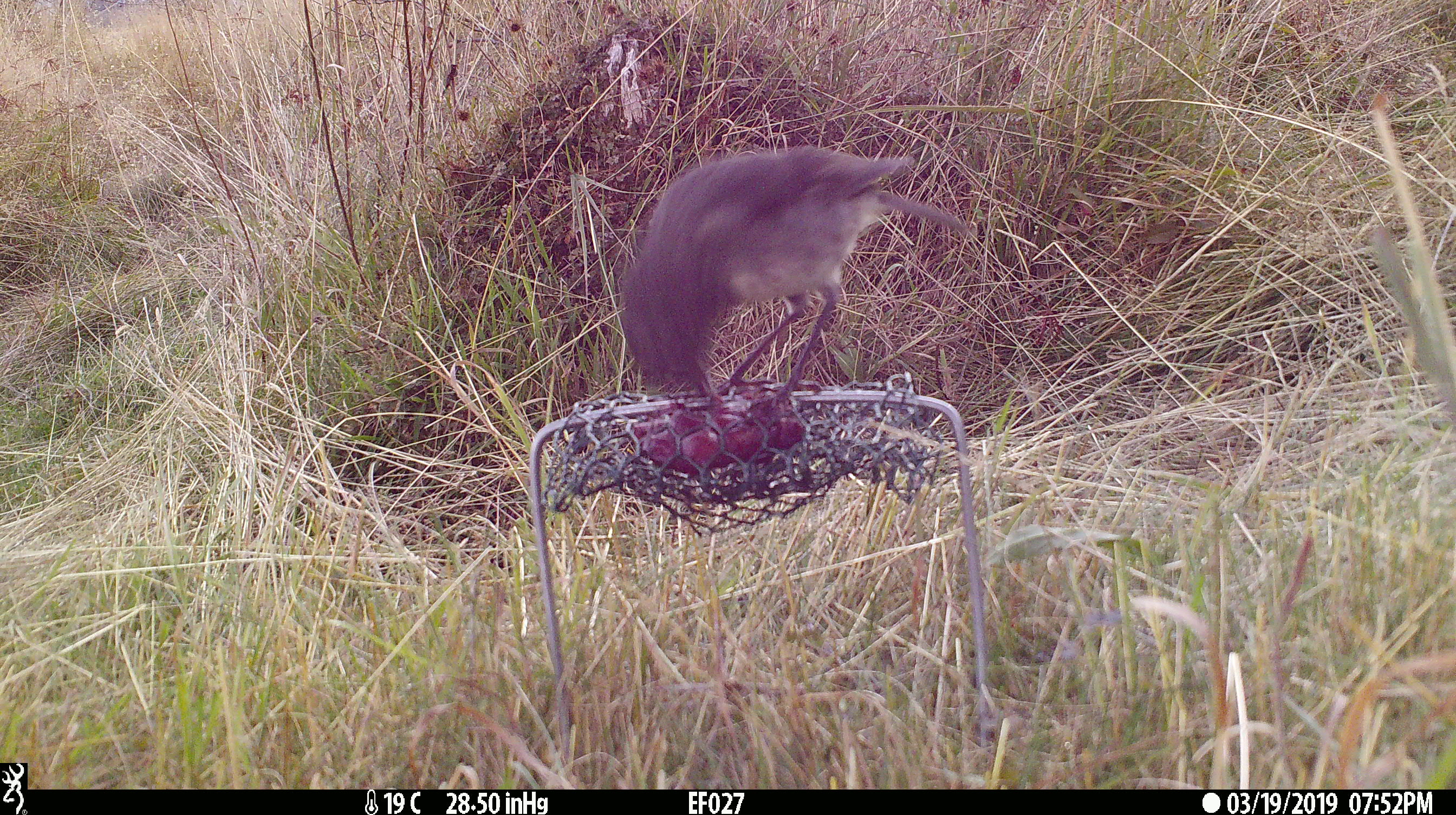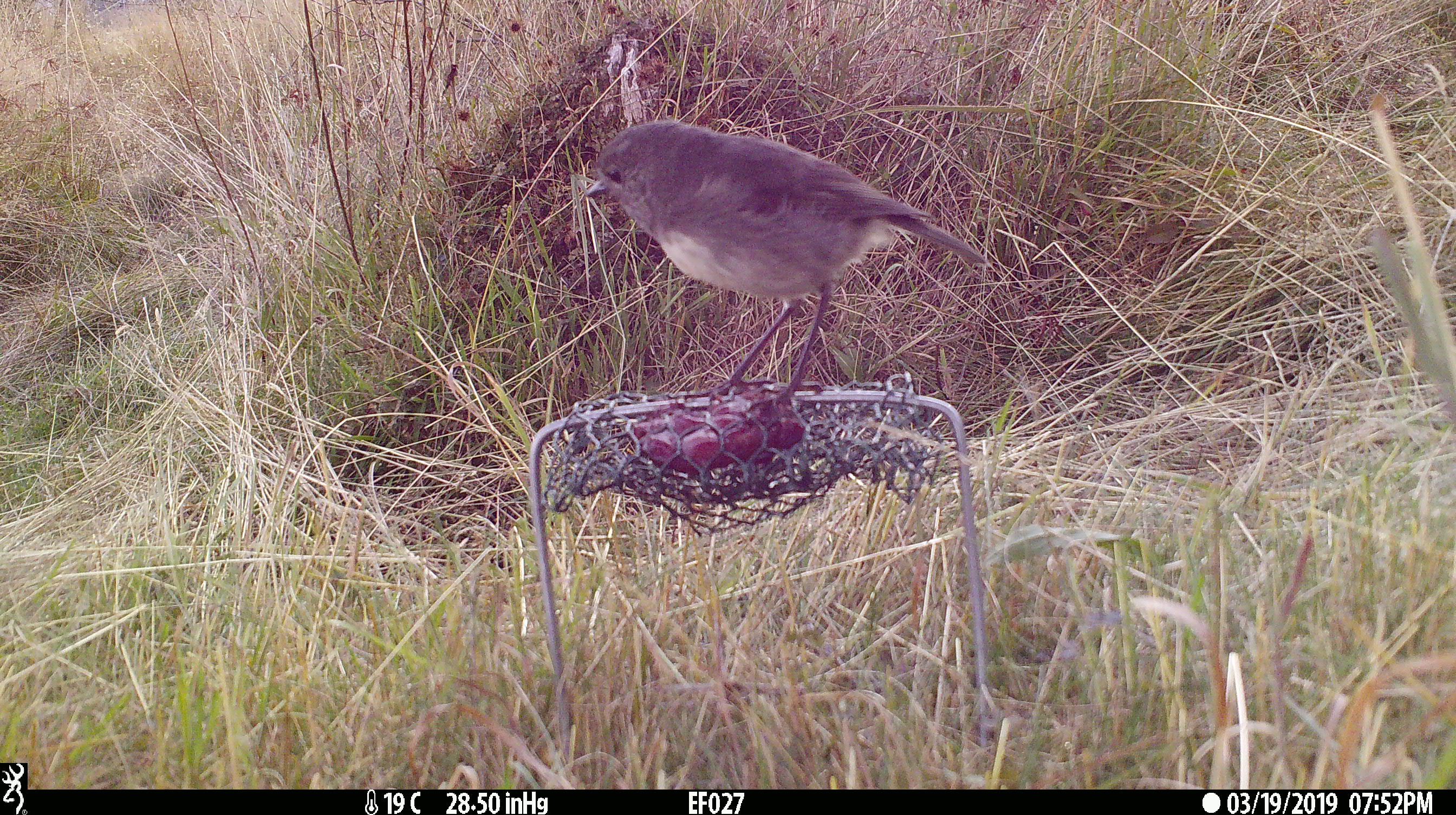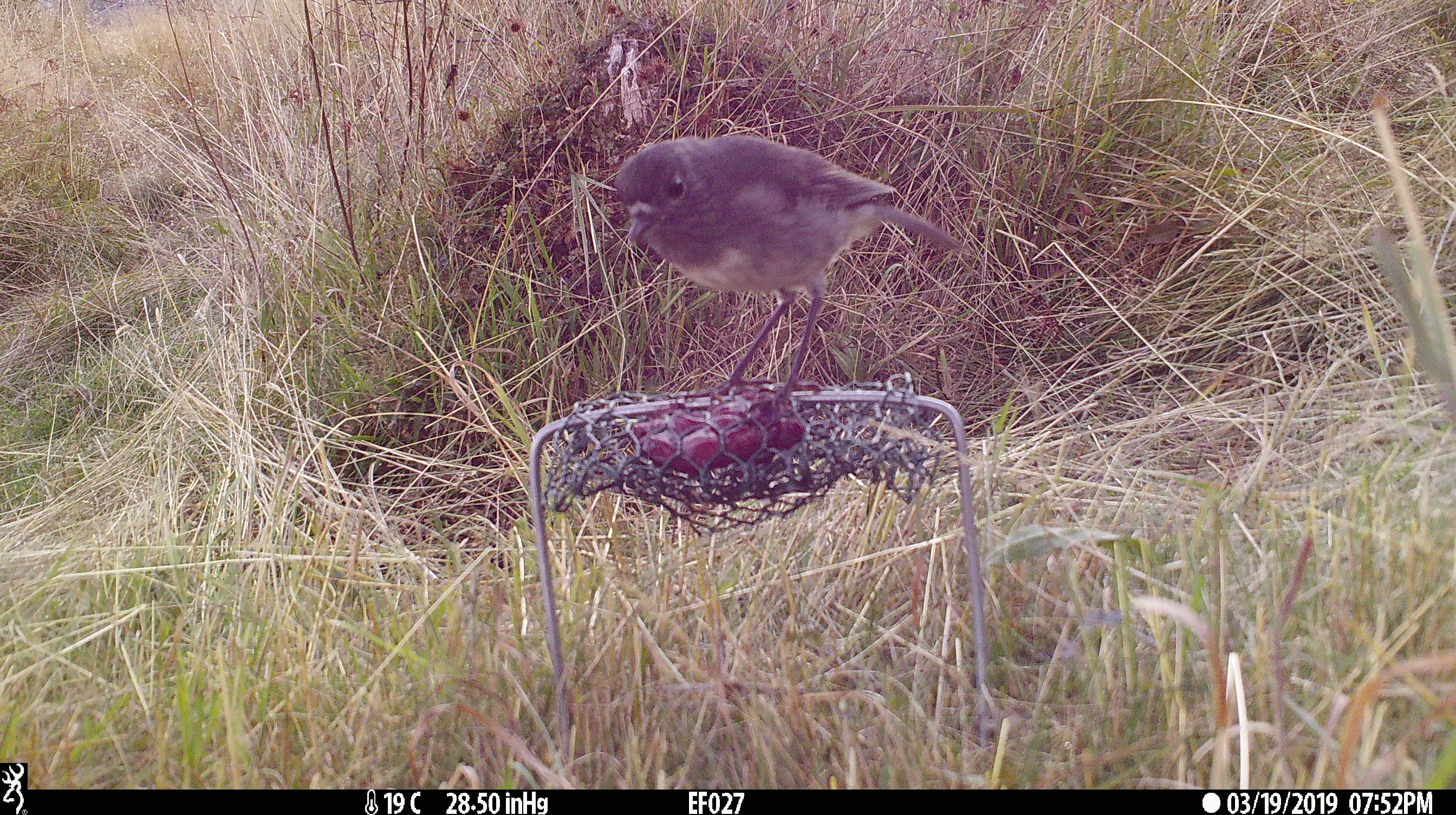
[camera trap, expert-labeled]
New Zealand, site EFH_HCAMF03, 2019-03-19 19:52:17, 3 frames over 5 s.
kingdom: Animalia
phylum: Chordata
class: Aves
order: Passeriformes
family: Petroicidae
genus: Petroica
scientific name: Petroica australis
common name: new zealand robin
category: robin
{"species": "robin (new zealand robin) (Petroica australis)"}